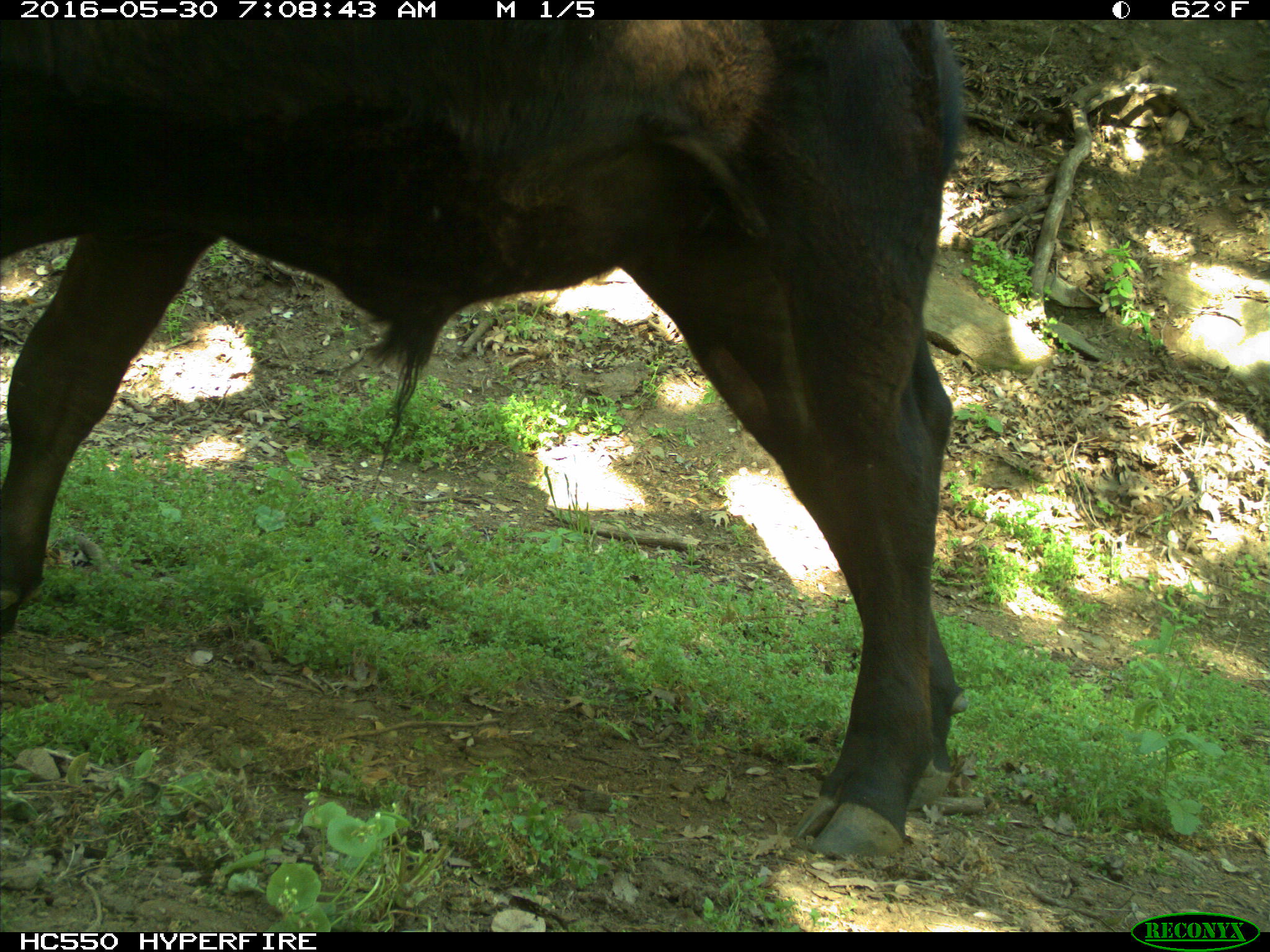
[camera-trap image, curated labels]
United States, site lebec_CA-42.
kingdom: Animalia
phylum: Chordata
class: Mammalia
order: Artiodactyla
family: Bovidae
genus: Bos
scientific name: Bos taurus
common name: domestic cow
Bos taurus (domestic cow).